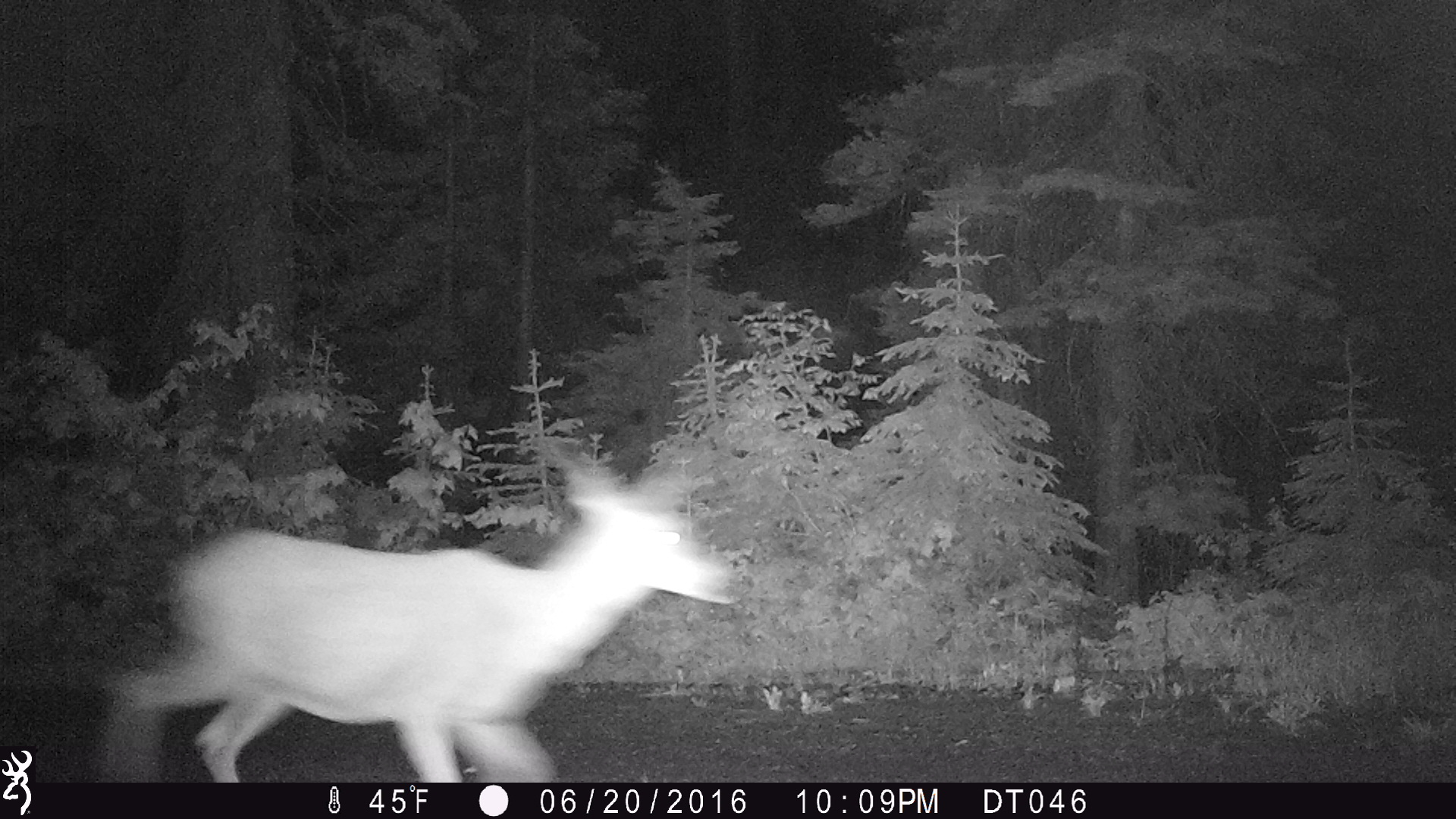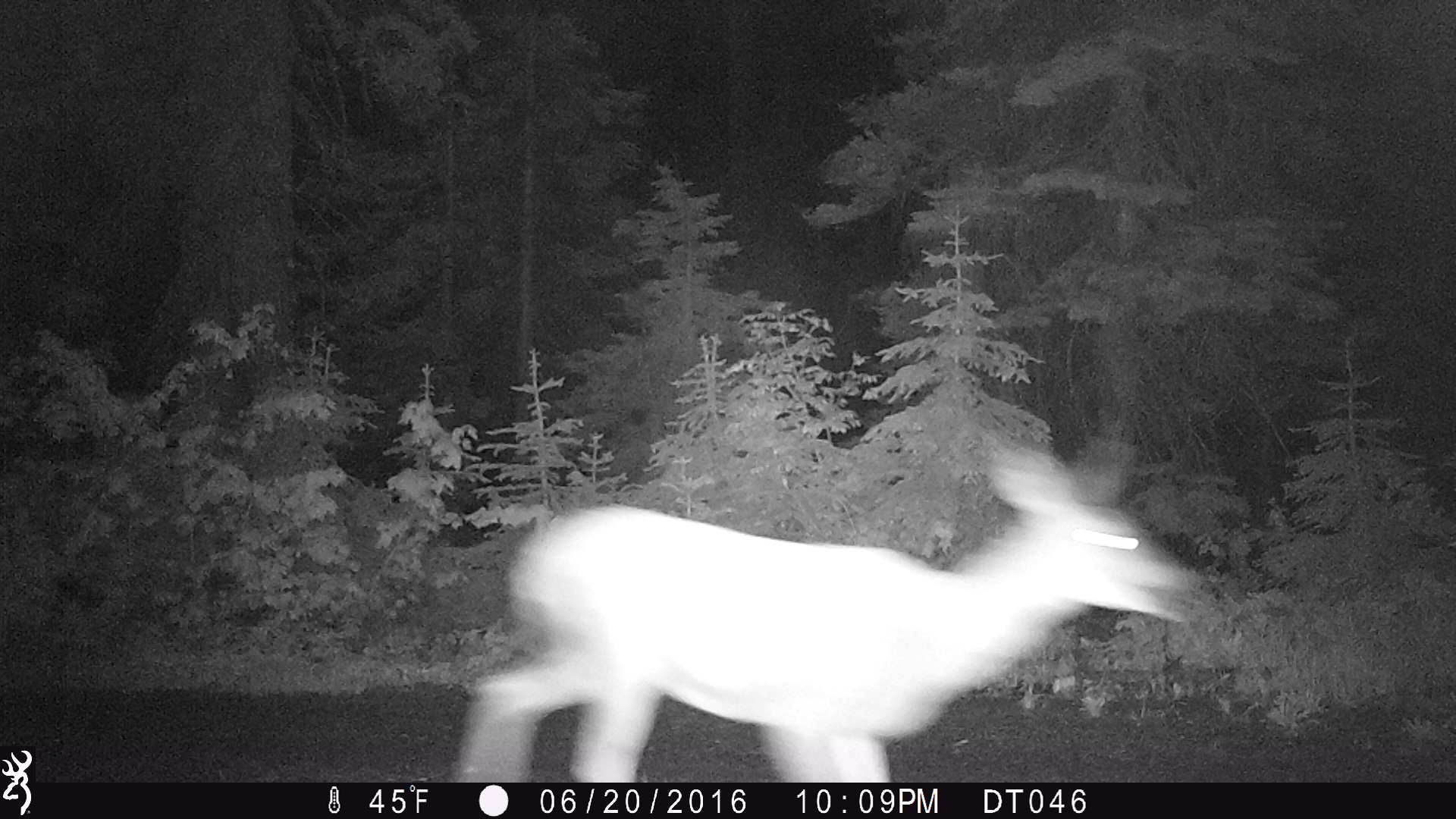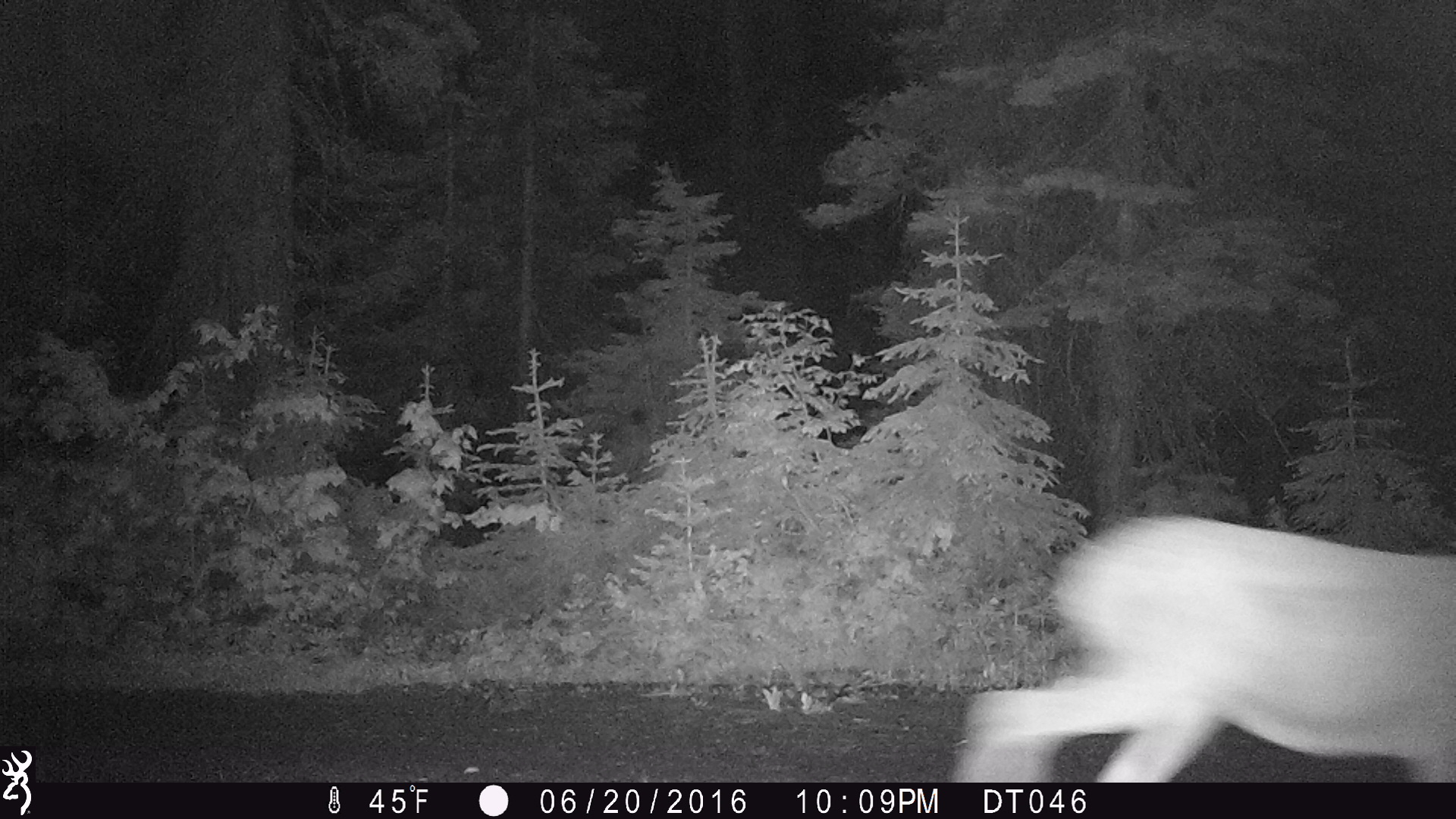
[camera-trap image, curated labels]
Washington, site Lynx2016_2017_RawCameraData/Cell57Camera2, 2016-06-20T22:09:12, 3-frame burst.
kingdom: Animalia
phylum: Chordata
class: Mammalia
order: Artiodactyla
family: Cervidae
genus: Odocoileus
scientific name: Odocoileus hemionus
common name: mule deer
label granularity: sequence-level